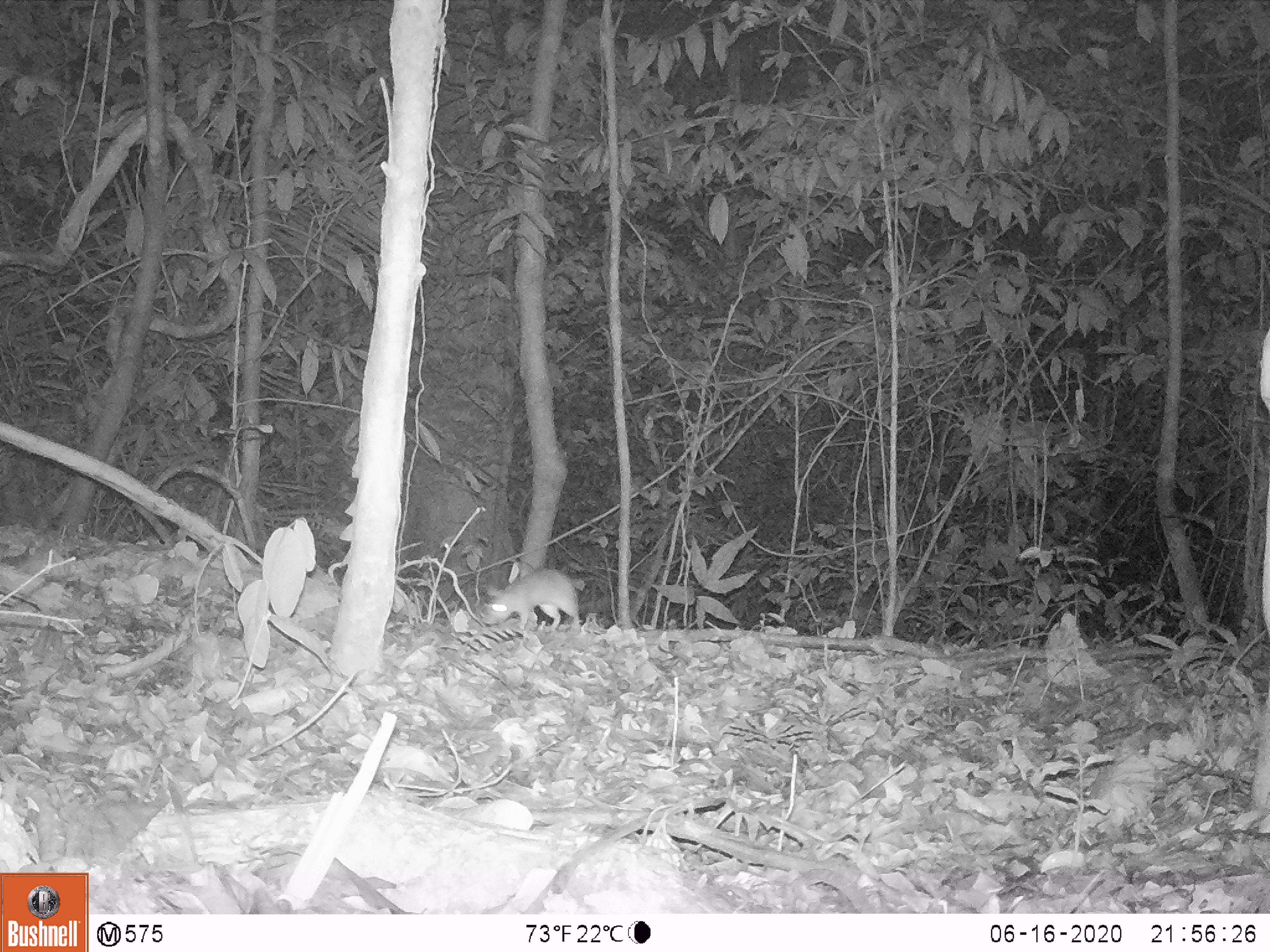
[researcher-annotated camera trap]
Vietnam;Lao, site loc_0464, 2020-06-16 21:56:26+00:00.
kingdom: Animalia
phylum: Chordata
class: Mammalia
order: Rodentia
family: Muridae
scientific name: Muridae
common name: old-world mice and rats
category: unidentified murid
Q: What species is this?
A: Unidentified murid (old-world mice and rats) (Muridae).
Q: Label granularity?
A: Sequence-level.